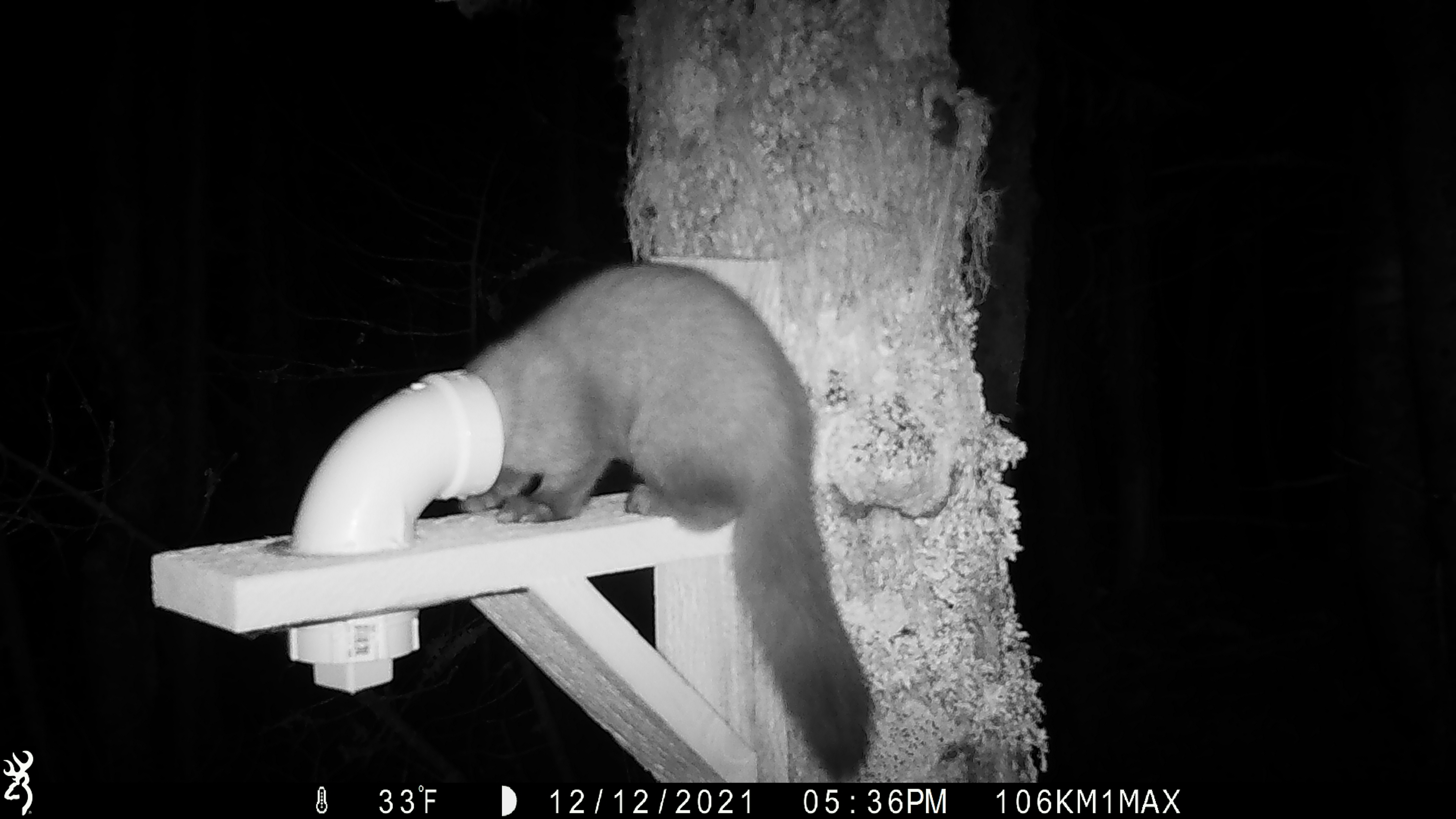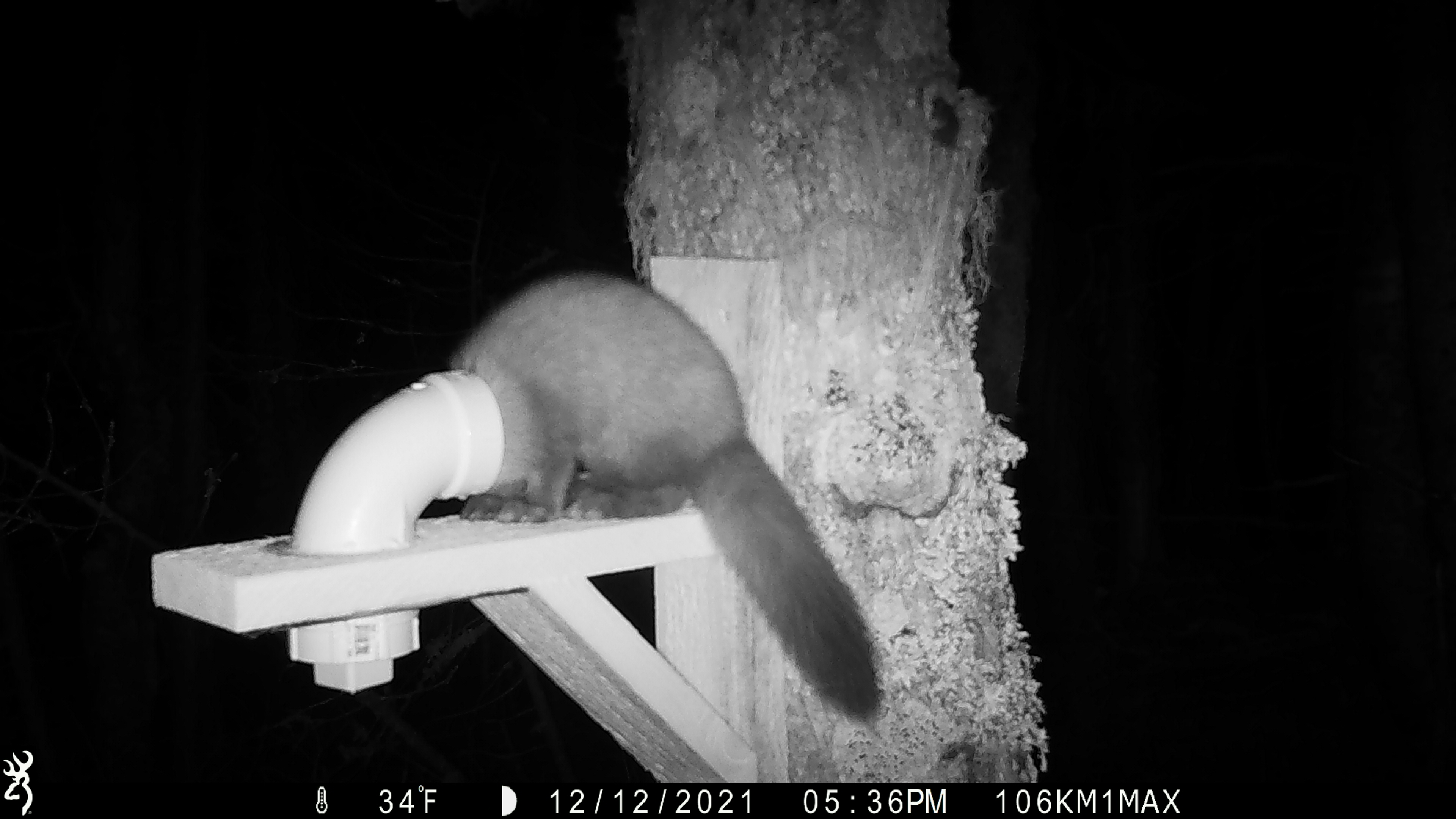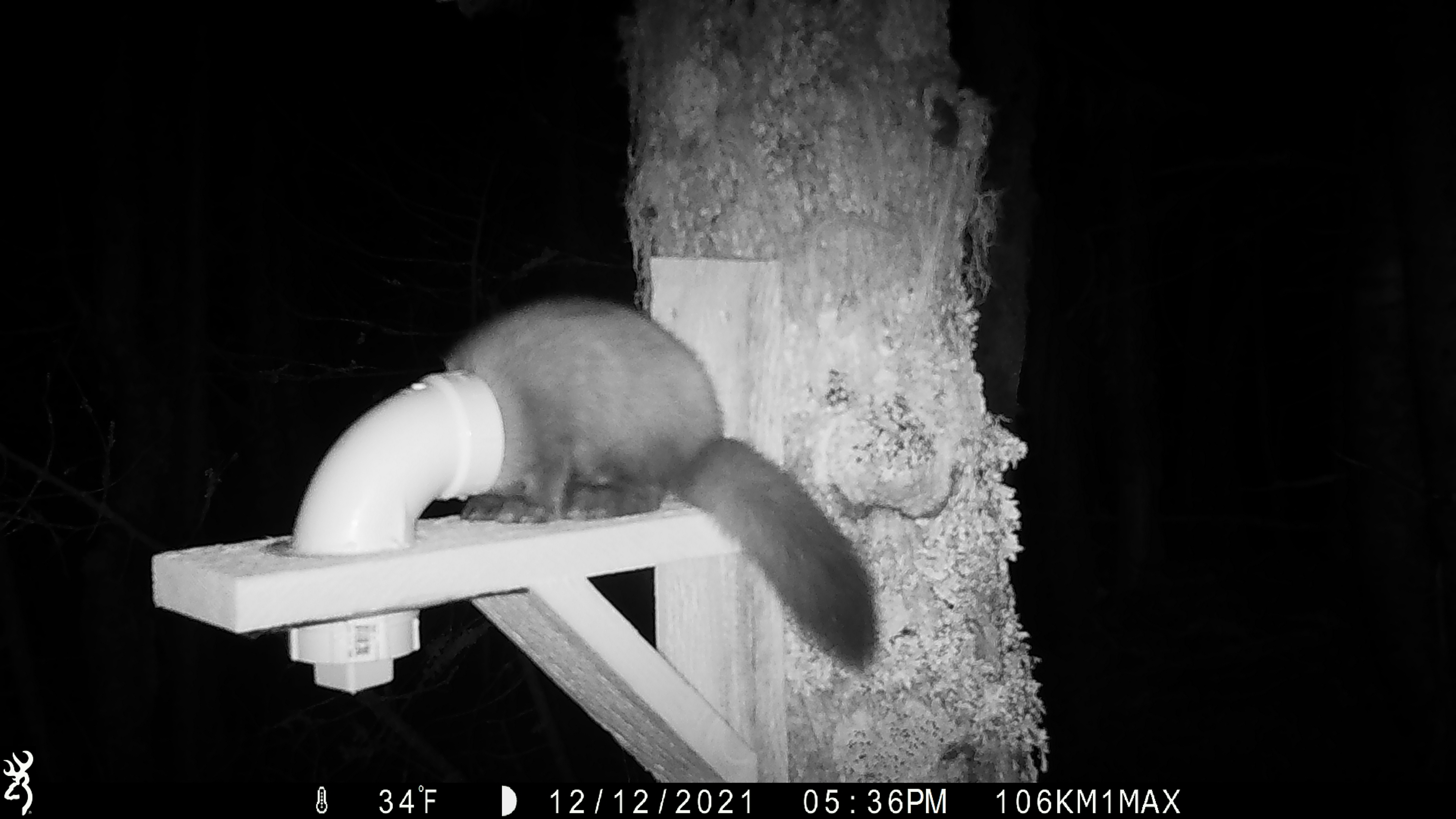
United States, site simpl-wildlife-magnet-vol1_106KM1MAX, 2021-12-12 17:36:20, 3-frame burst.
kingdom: Animalia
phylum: Chordata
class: Mammalia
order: Carnivora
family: Mustelidae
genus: Martes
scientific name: Martes americana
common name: american marten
American marten (Martes americana).